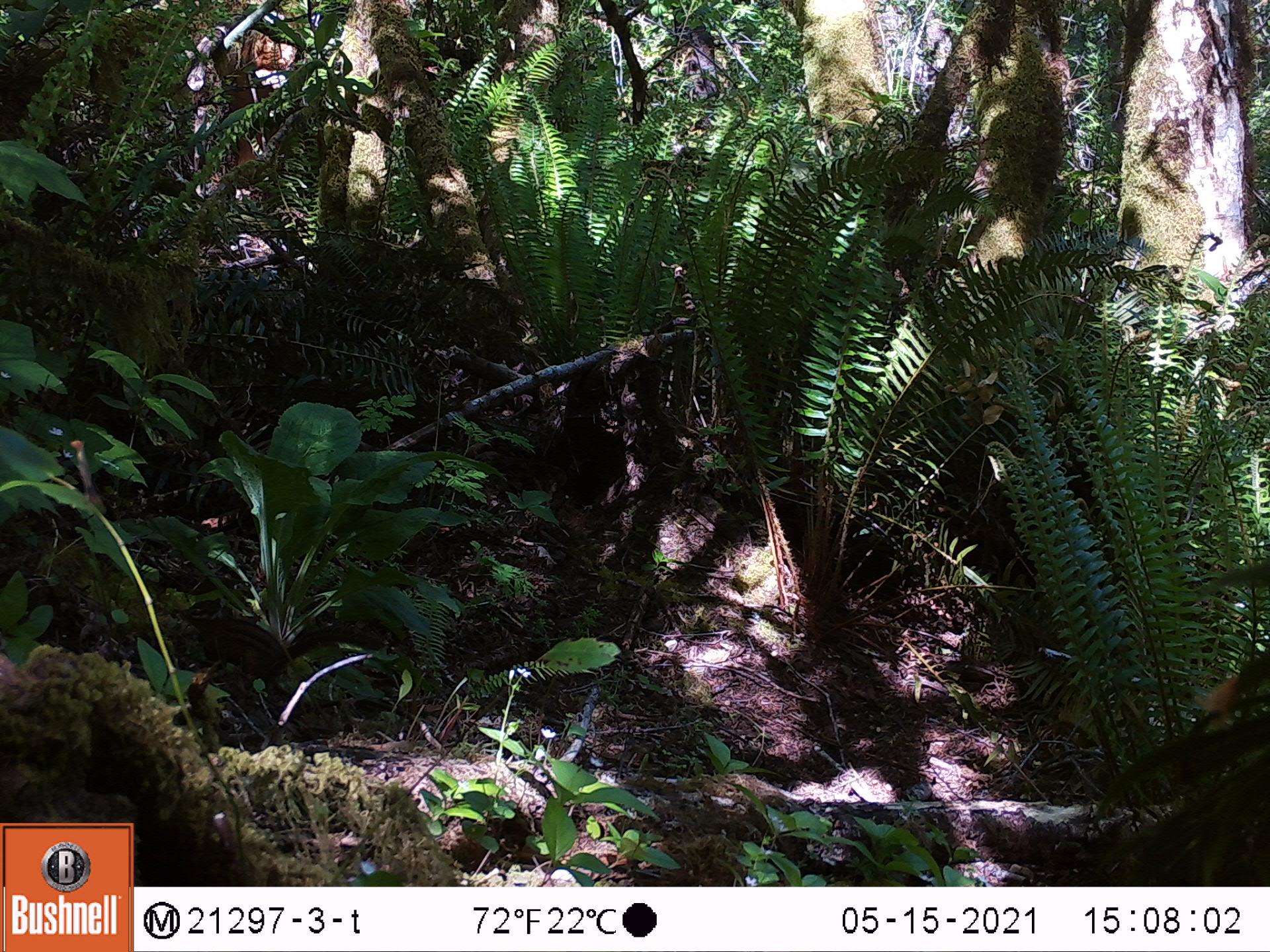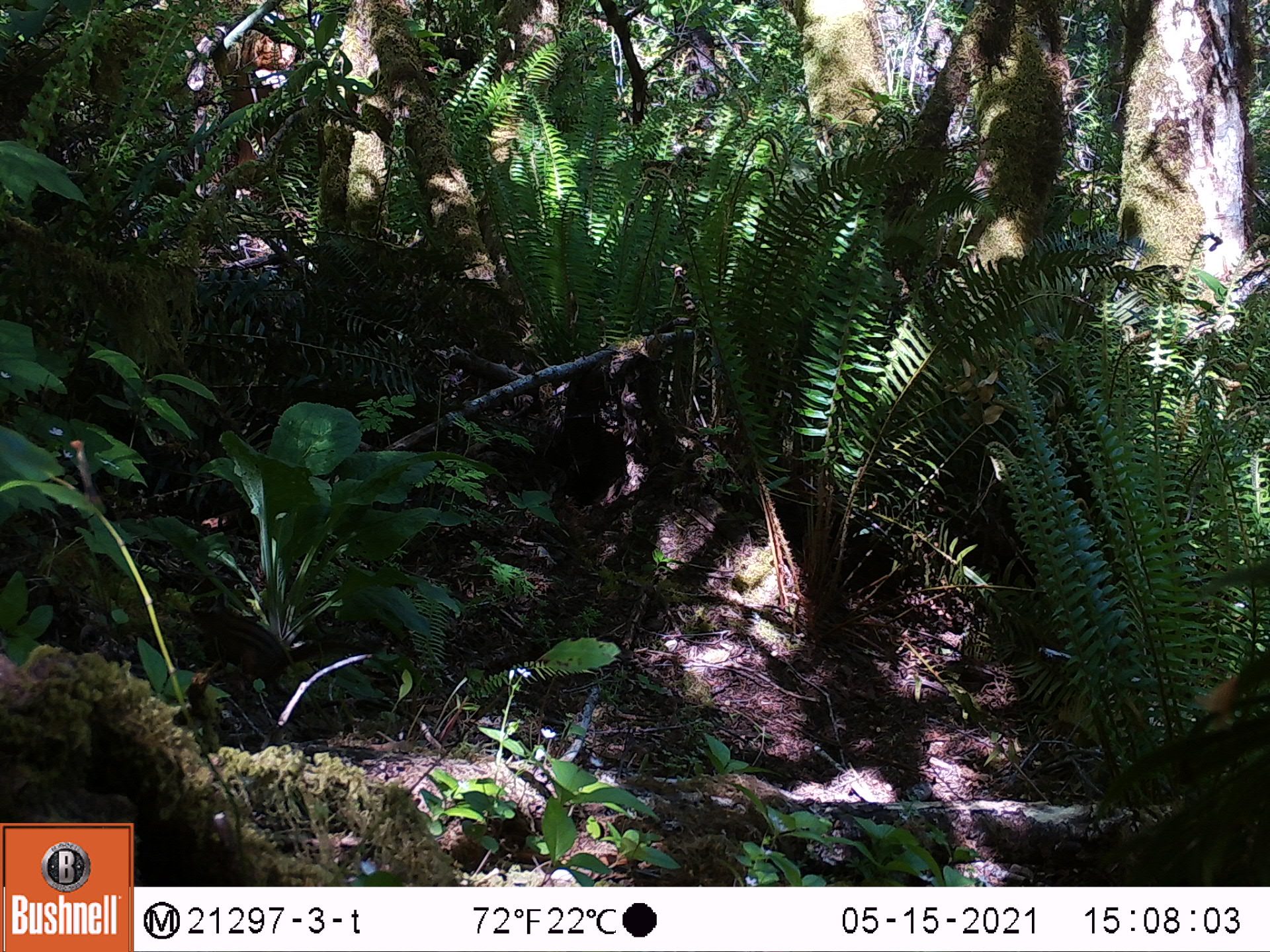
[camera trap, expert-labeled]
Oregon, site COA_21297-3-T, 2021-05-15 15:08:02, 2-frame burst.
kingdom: Animalia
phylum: Chordata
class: Mammalia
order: Rodentia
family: Sciuridae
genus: Neotamias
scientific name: Neotamias townsendii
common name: townsend's chipmunk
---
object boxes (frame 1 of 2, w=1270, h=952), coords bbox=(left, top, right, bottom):
townsend's chipmunk: bbox=(190, 610, 389, 687)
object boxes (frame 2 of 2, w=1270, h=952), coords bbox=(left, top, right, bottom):
townsend's chipmunk: bbox=(203, 609, 346, 687)